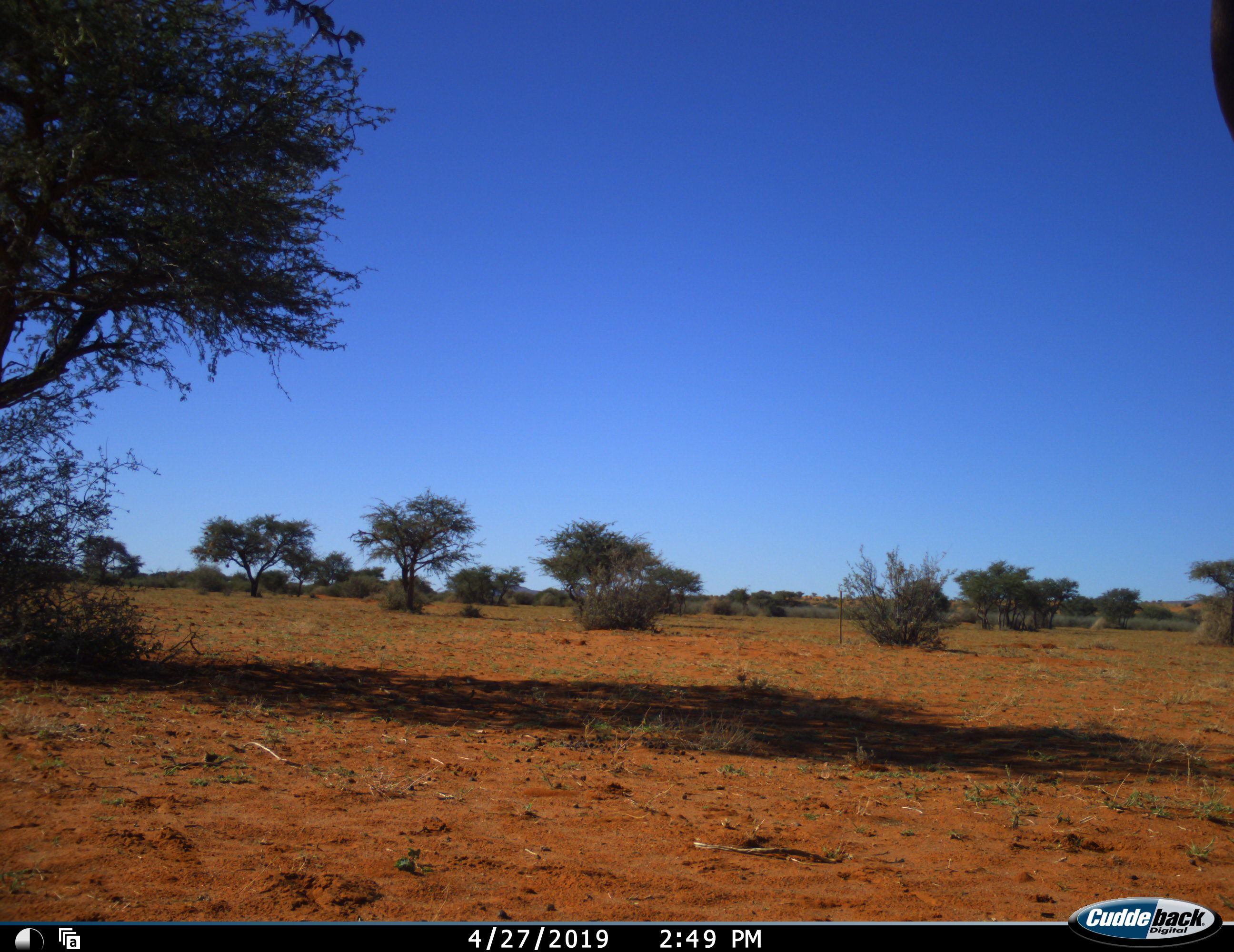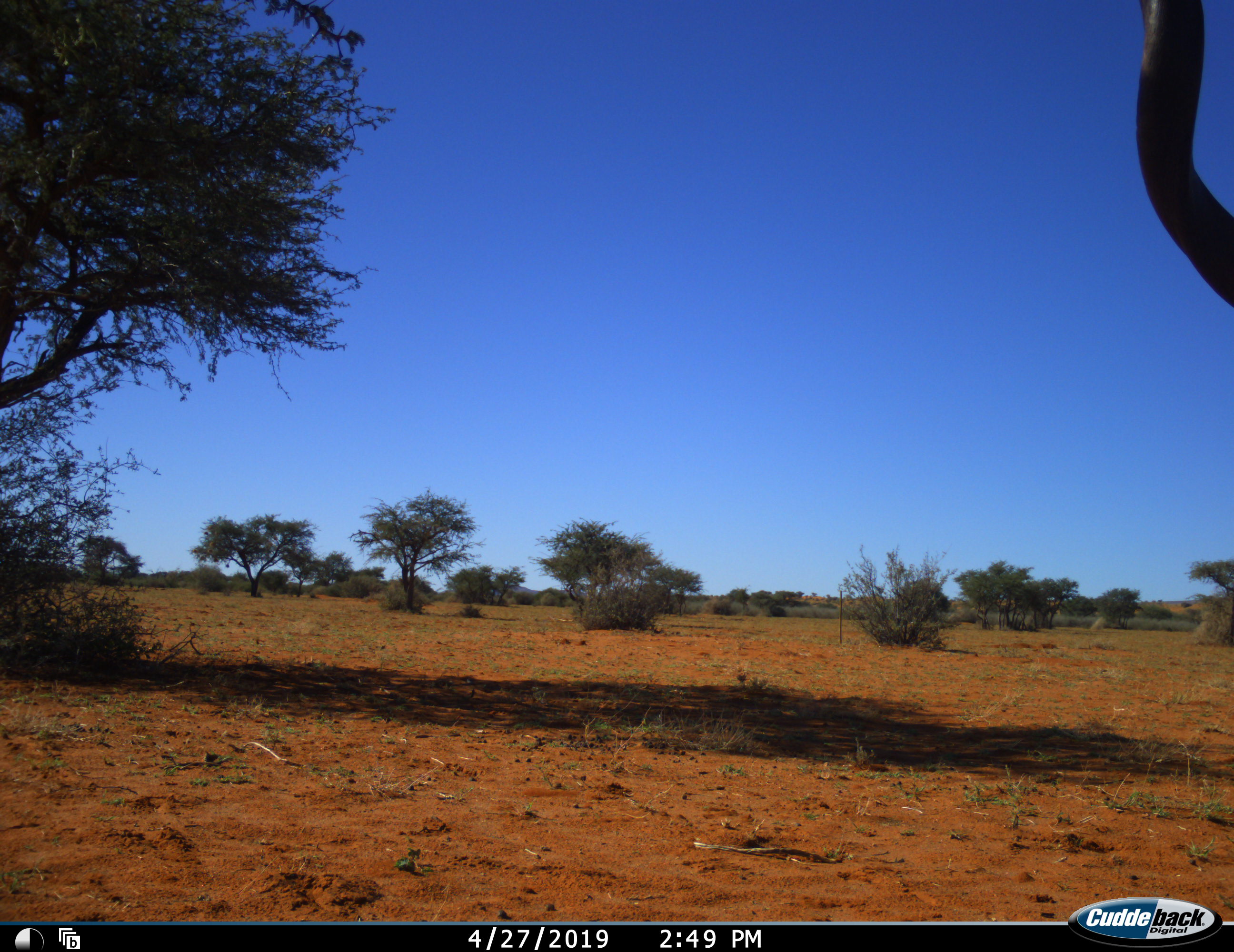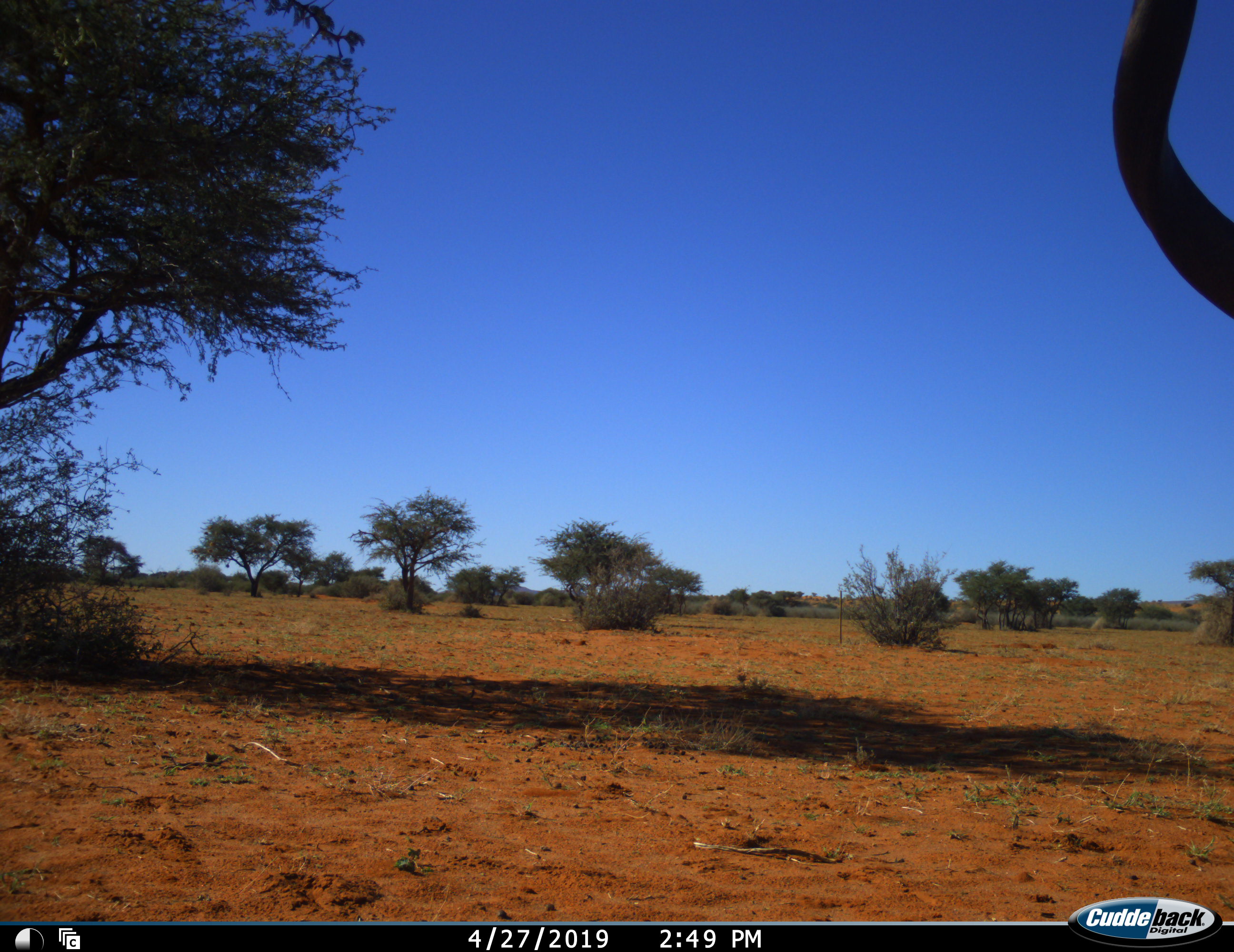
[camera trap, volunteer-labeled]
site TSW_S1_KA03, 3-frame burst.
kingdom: Animalia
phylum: Chordata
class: Mammalia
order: Artiodactyla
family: Bovidae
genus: Tragelaphus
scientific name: Tragelaphus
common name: kudu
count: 1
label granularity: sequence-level